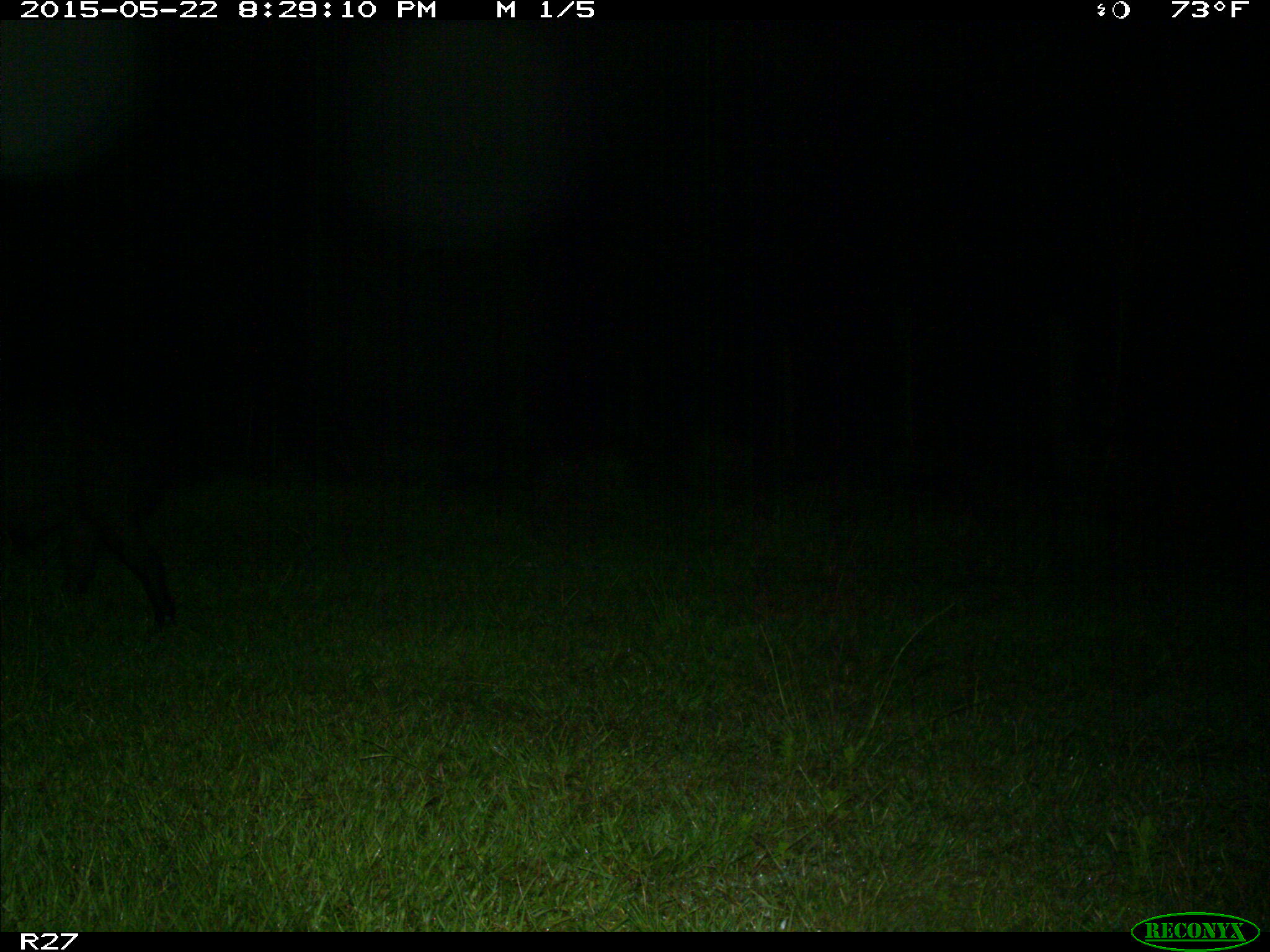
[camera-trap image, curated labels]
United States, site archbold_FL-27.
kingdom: Animalia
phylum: Chordata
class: Mammalia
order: Artiodactyla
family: Suidae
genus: Sus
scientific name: Sus scrofa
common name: wild boar